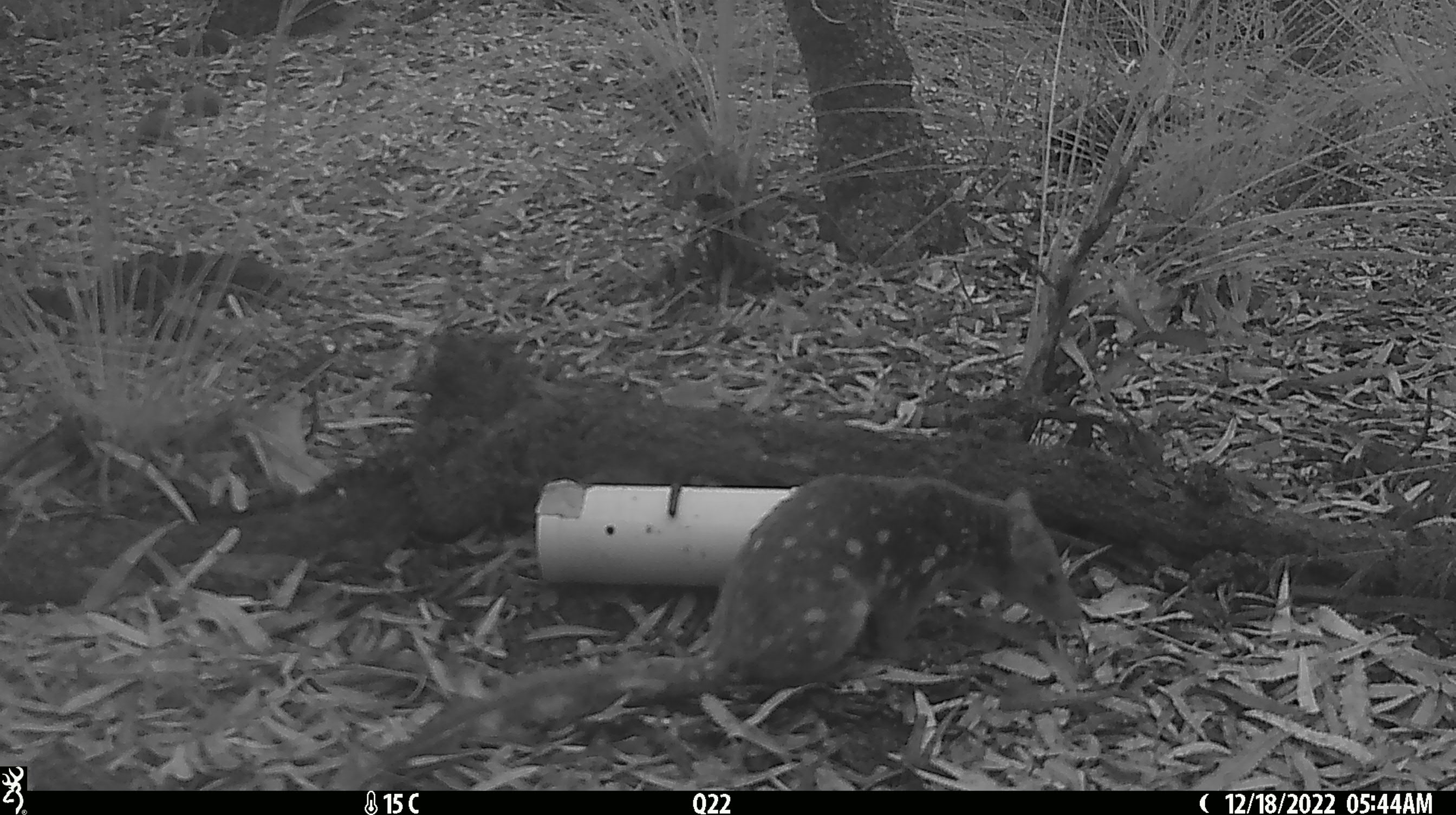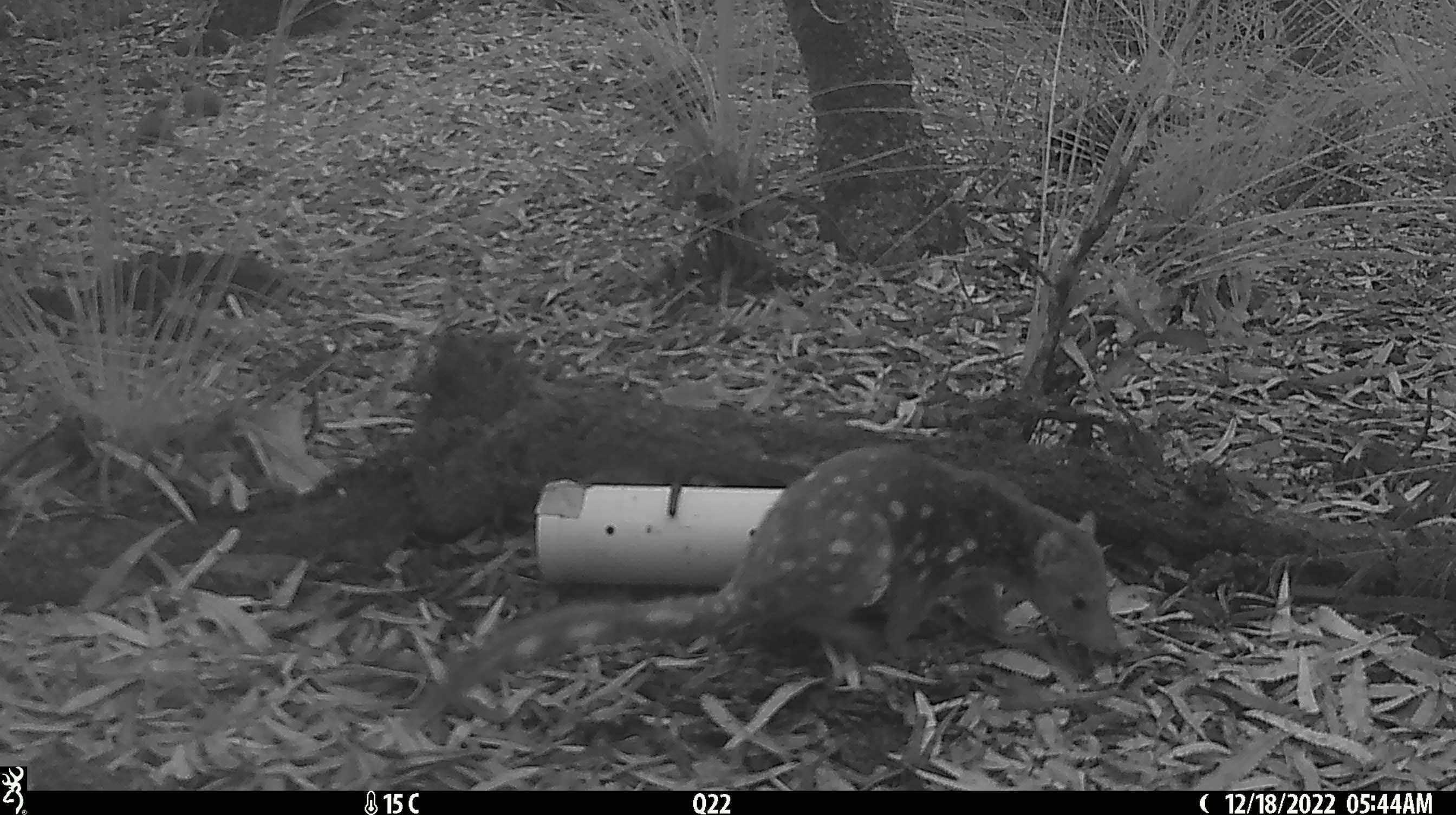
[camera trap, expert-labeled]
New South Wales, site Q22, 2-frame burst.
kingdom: Animalia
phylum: Chordata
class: Mammalia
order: Dasyuromorphia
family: Dasyuridae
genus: Dasyurus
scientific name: Dasyurus maculatus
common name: spotted-tailed quoll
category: quoll